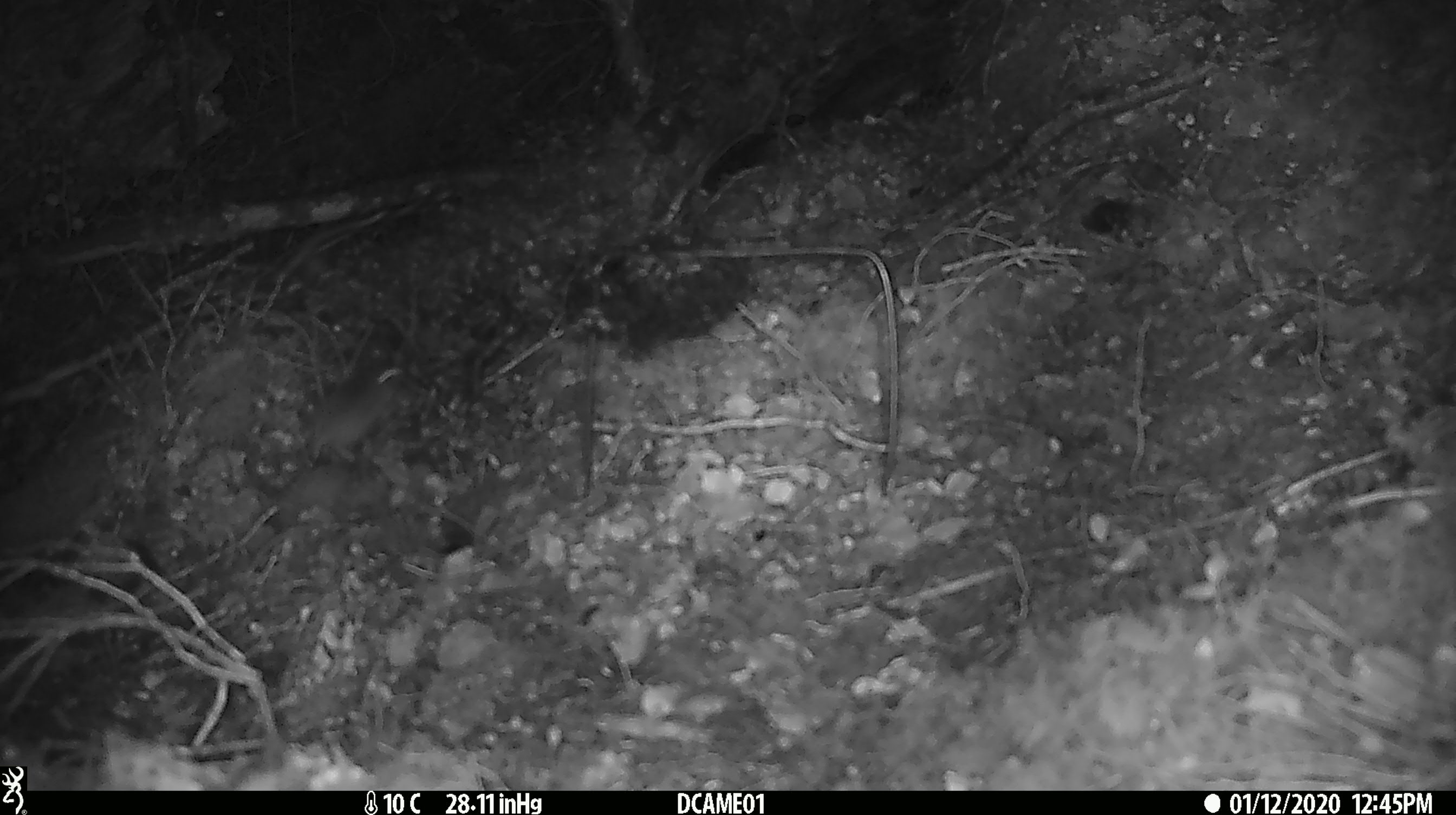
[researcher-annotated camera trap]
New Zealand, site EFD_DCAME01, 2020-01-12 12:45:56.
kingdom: Animalia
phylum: Chordata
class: Mammalia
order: Rodentia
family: Muridae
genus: Mus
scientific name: Mus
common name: mouse